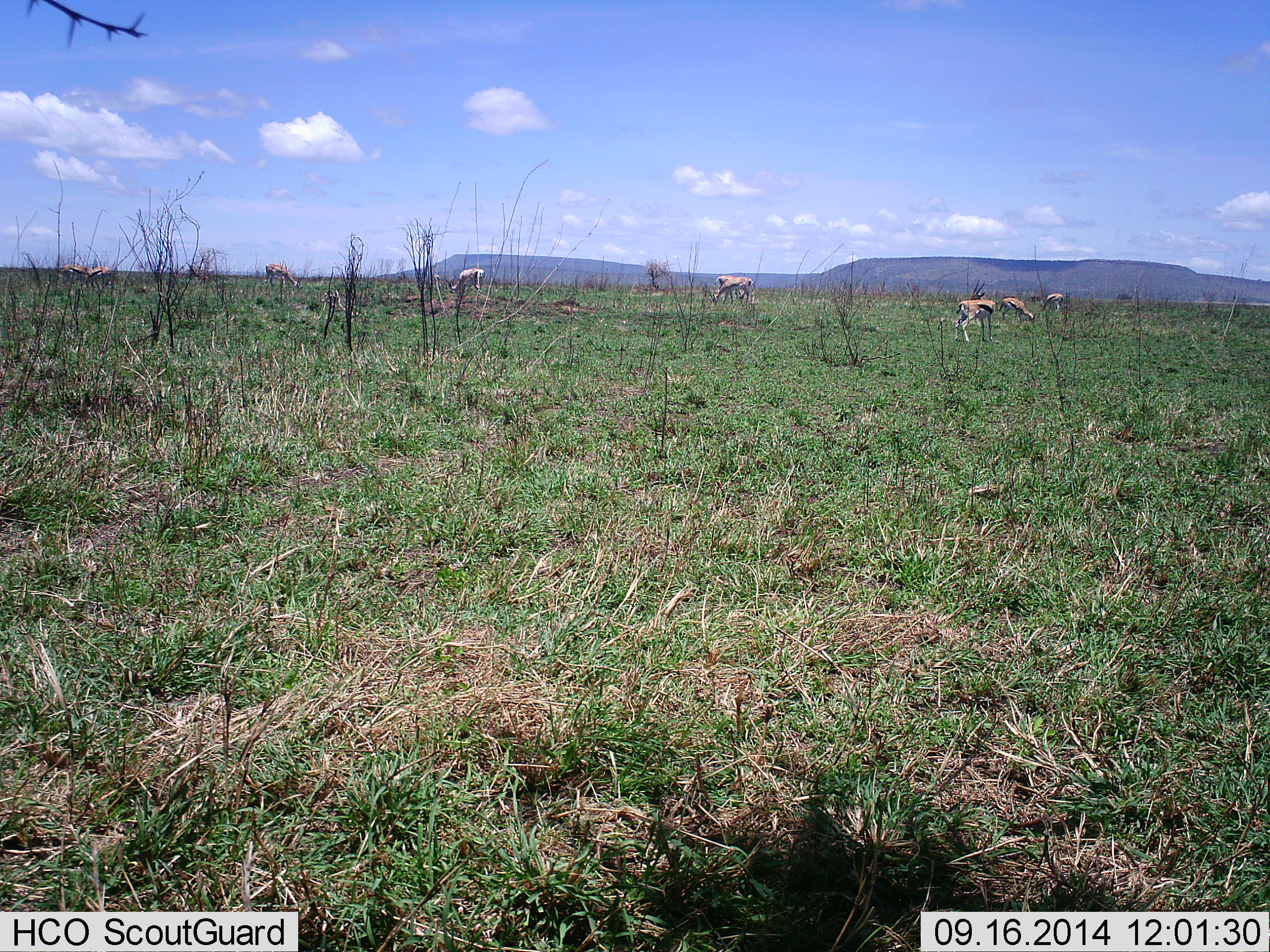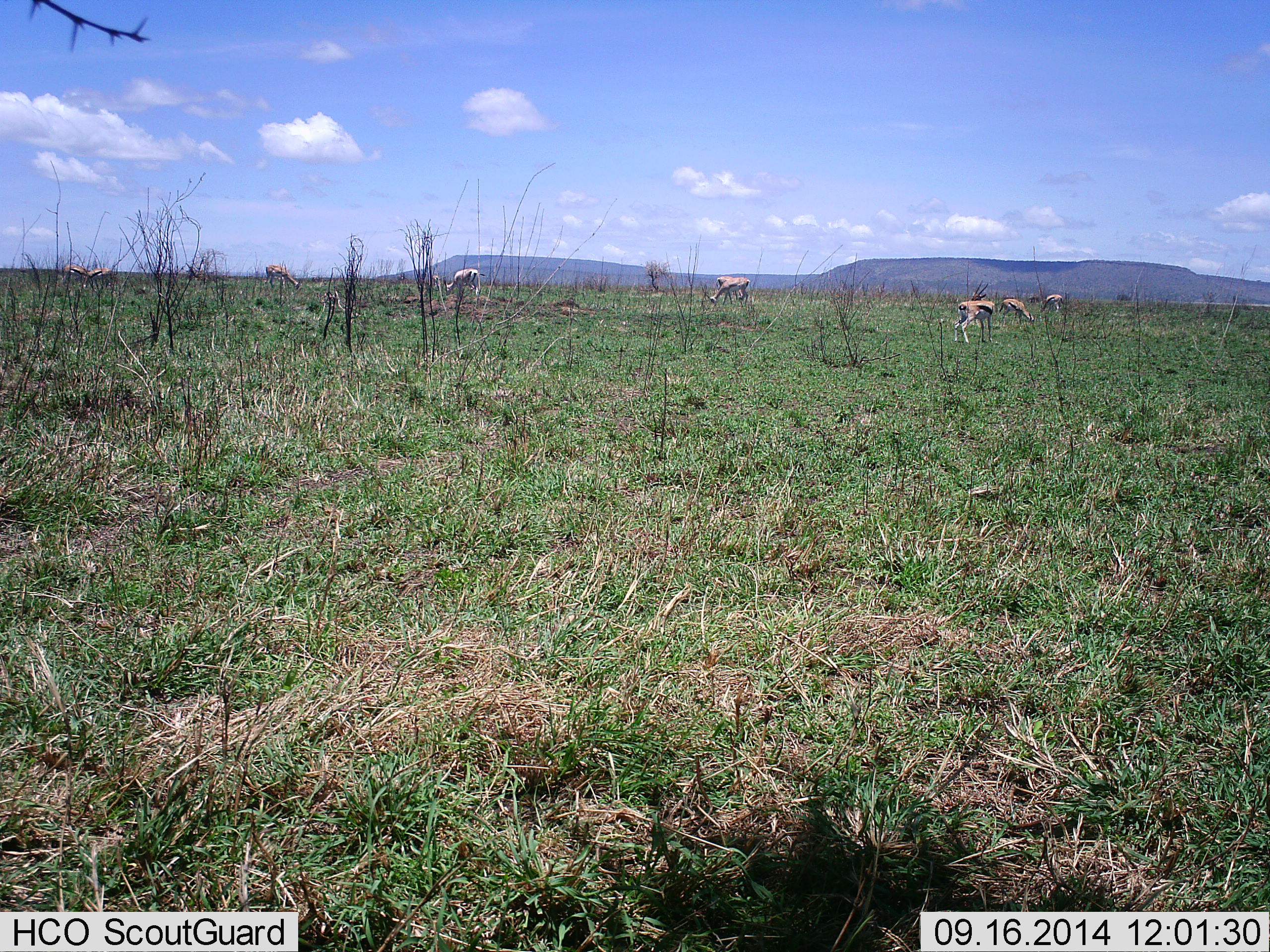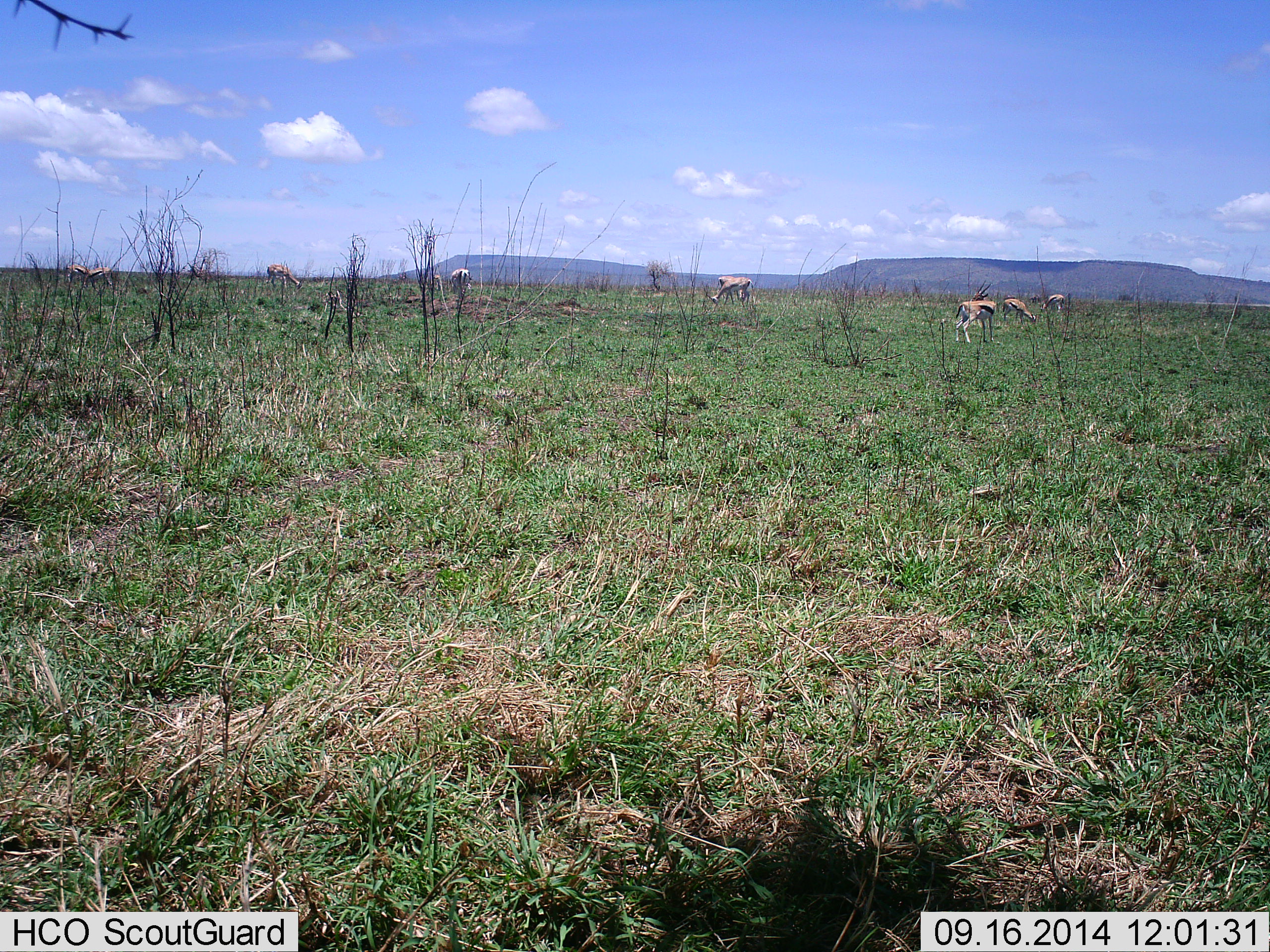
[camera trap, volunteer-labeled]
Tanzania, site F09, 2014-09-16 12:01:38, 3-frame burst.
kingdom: Animalia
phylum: Chordata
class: Mammalia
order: Artiodactyla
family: Bovidae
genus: Eudorcas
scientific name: Eudorcas thomsonii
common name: thomson's gazelle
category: gazellethomsons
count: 8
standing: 40%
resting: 0%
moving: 20%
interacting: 0%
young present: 0%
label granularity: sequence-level